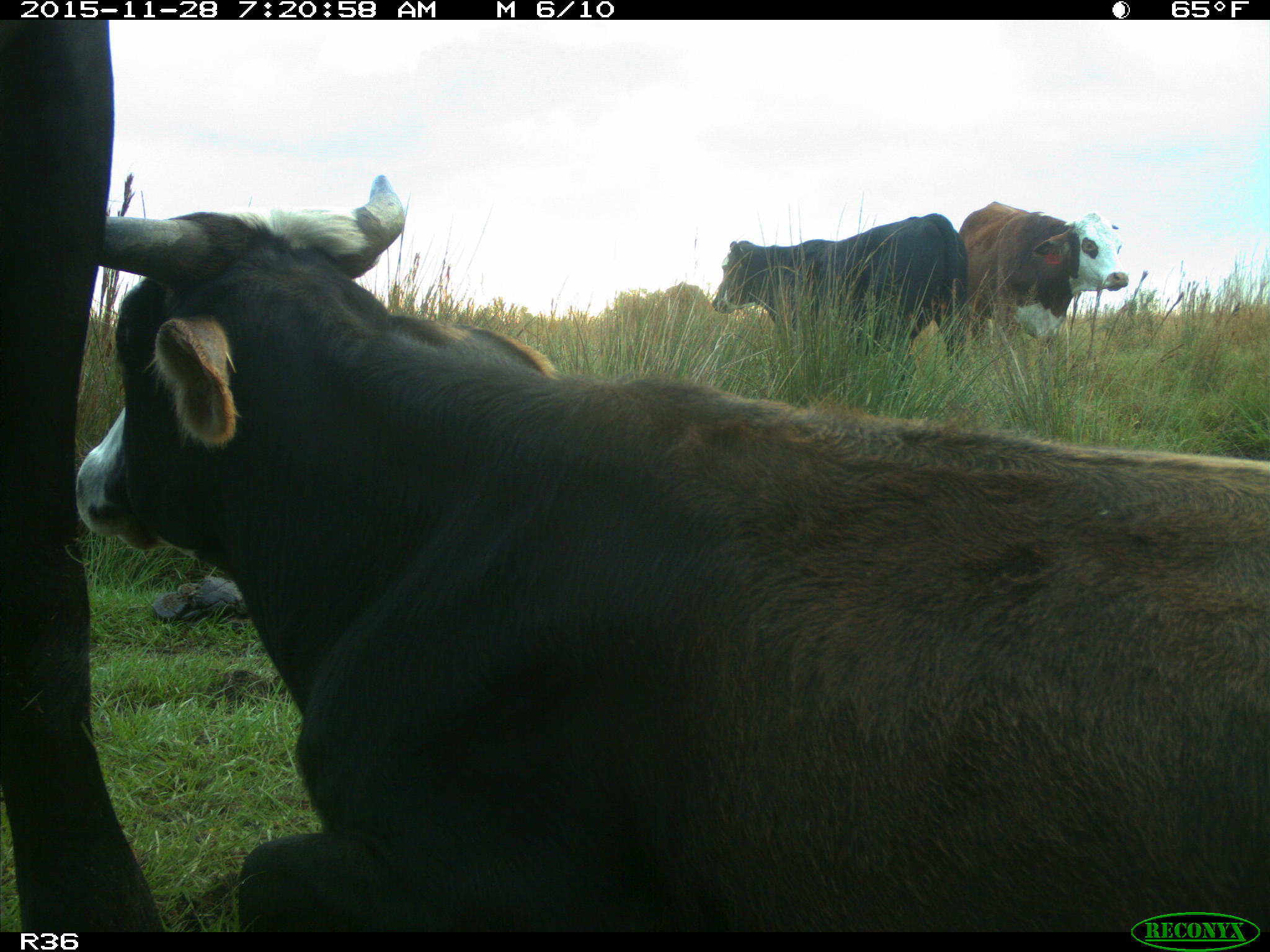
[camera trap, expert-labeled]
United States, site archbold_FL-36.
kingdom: Animalia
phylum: Chordata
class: Mammalia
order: Artiodactyla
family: Bovidae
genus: Bos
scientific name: Bos taurus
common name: domestic cow